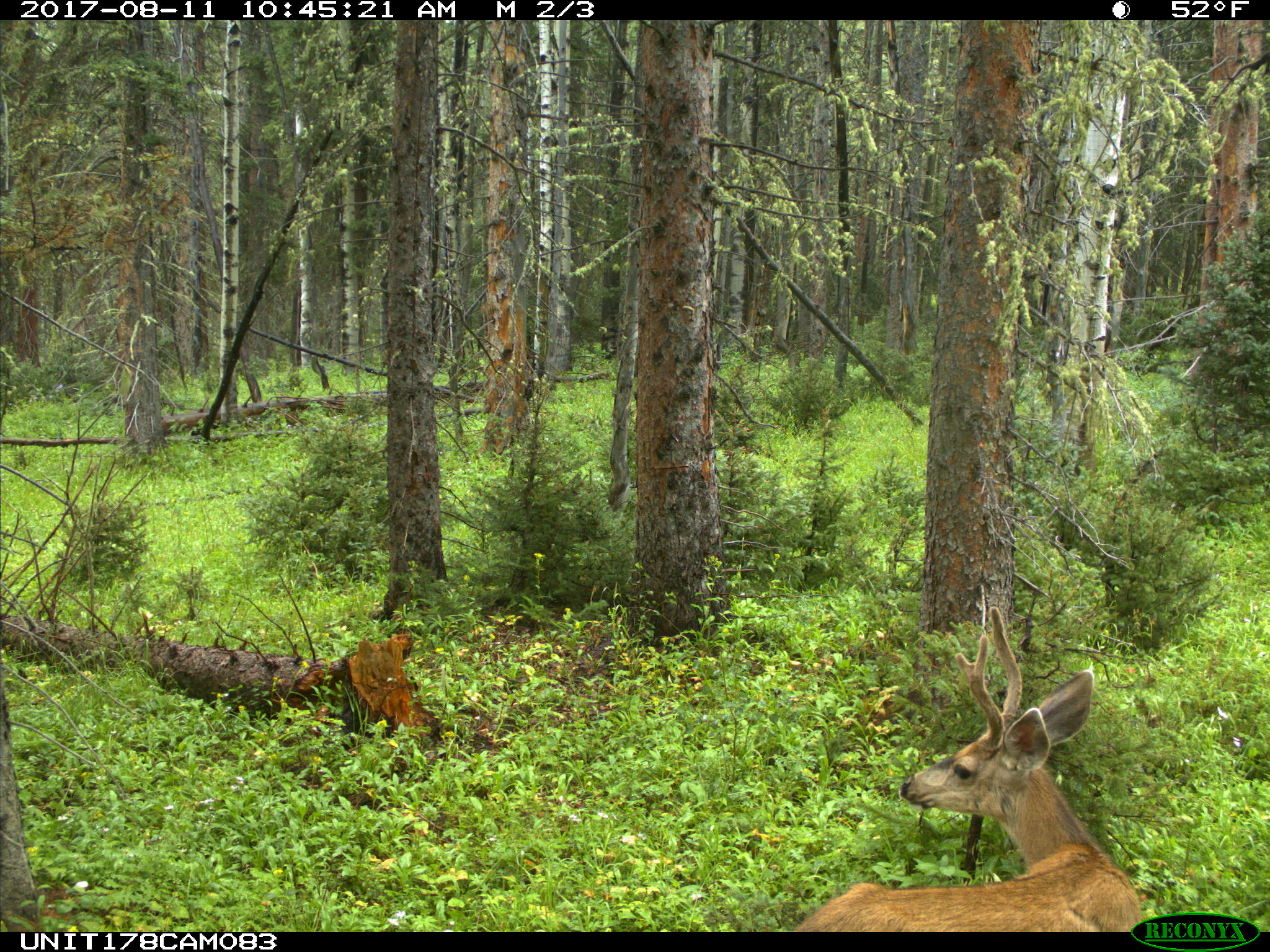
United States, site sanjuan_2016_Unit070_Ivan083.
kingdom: Animalia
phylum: Chordata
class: Mammalia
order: Artiodactyla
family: Cervidae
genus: Odocoileus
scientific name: Odocoileus hemionus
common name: mule deer